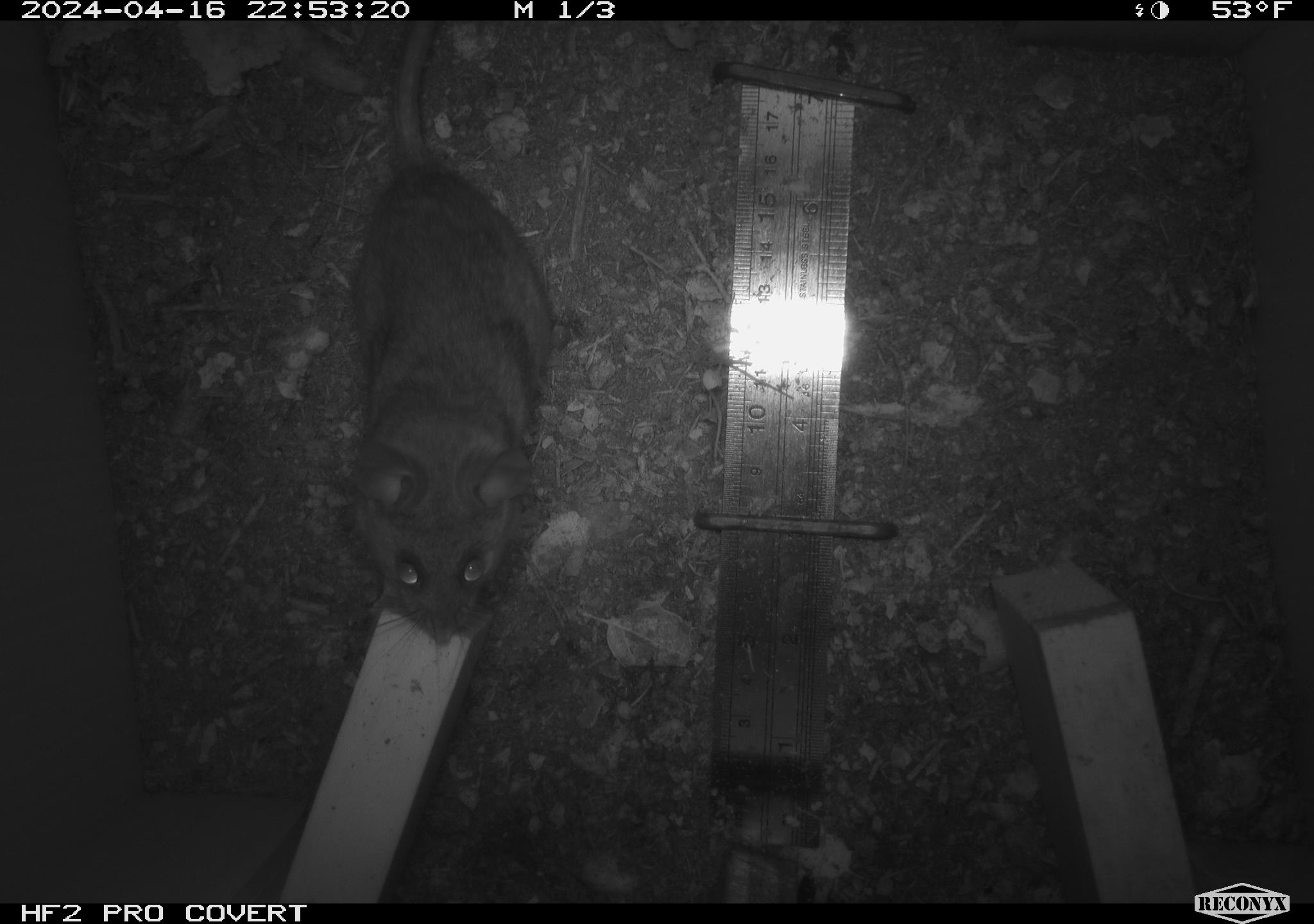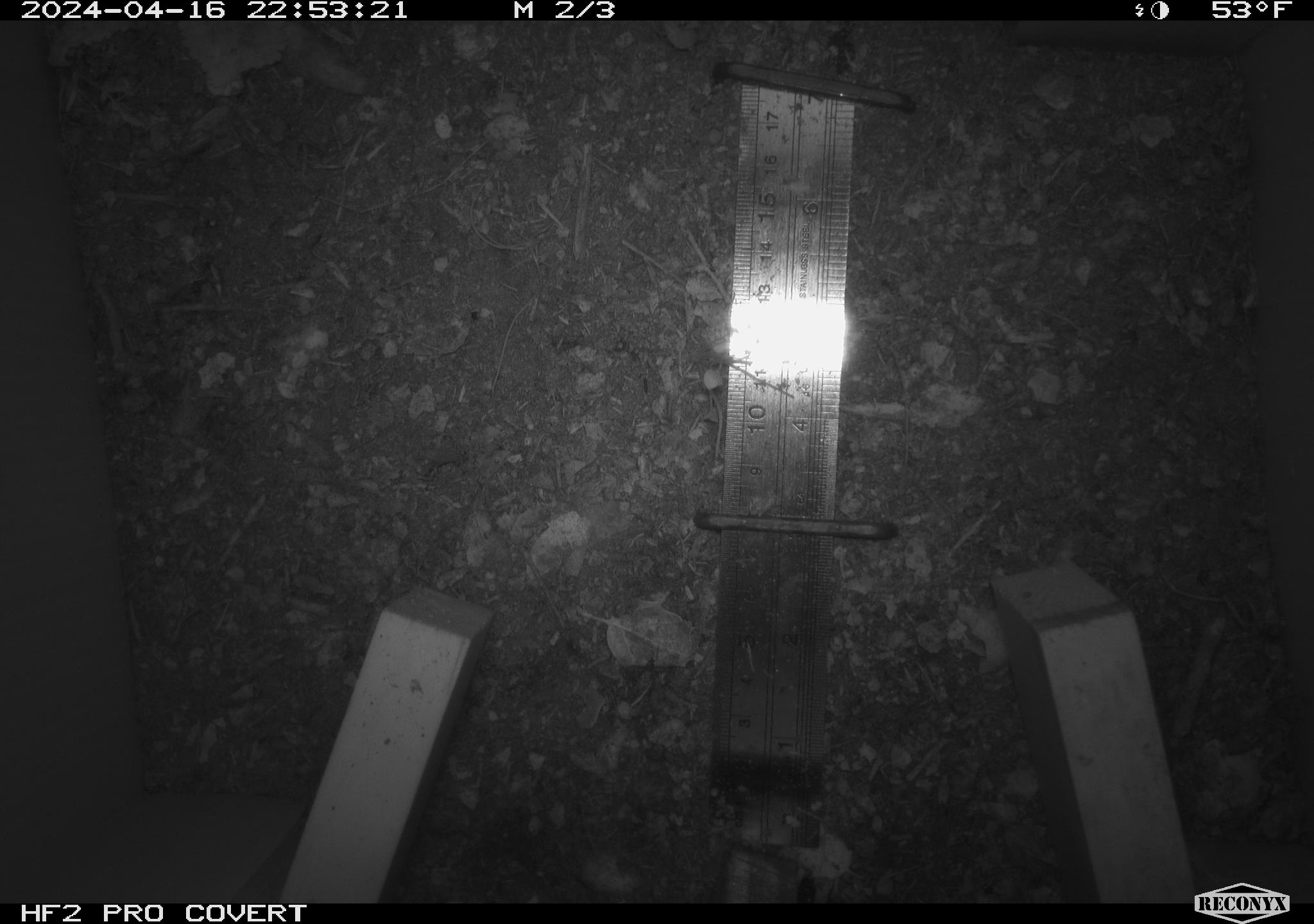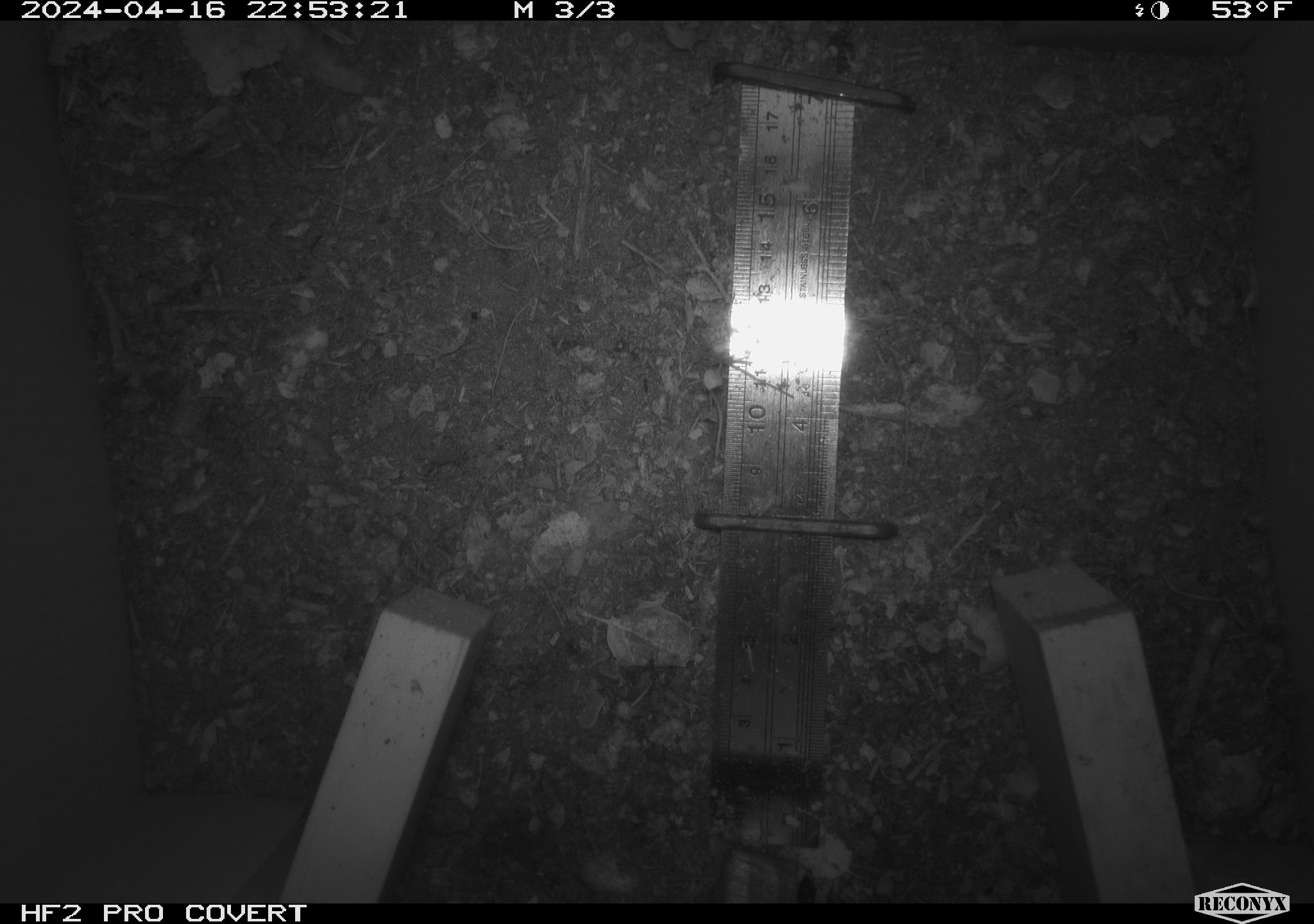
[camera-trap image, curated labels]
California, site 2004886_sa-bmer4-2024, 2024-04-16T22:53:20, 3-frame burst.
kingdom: Animalia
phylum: Chordata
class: Mammalia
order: Rodentia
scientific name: Rodentia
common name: mouse species